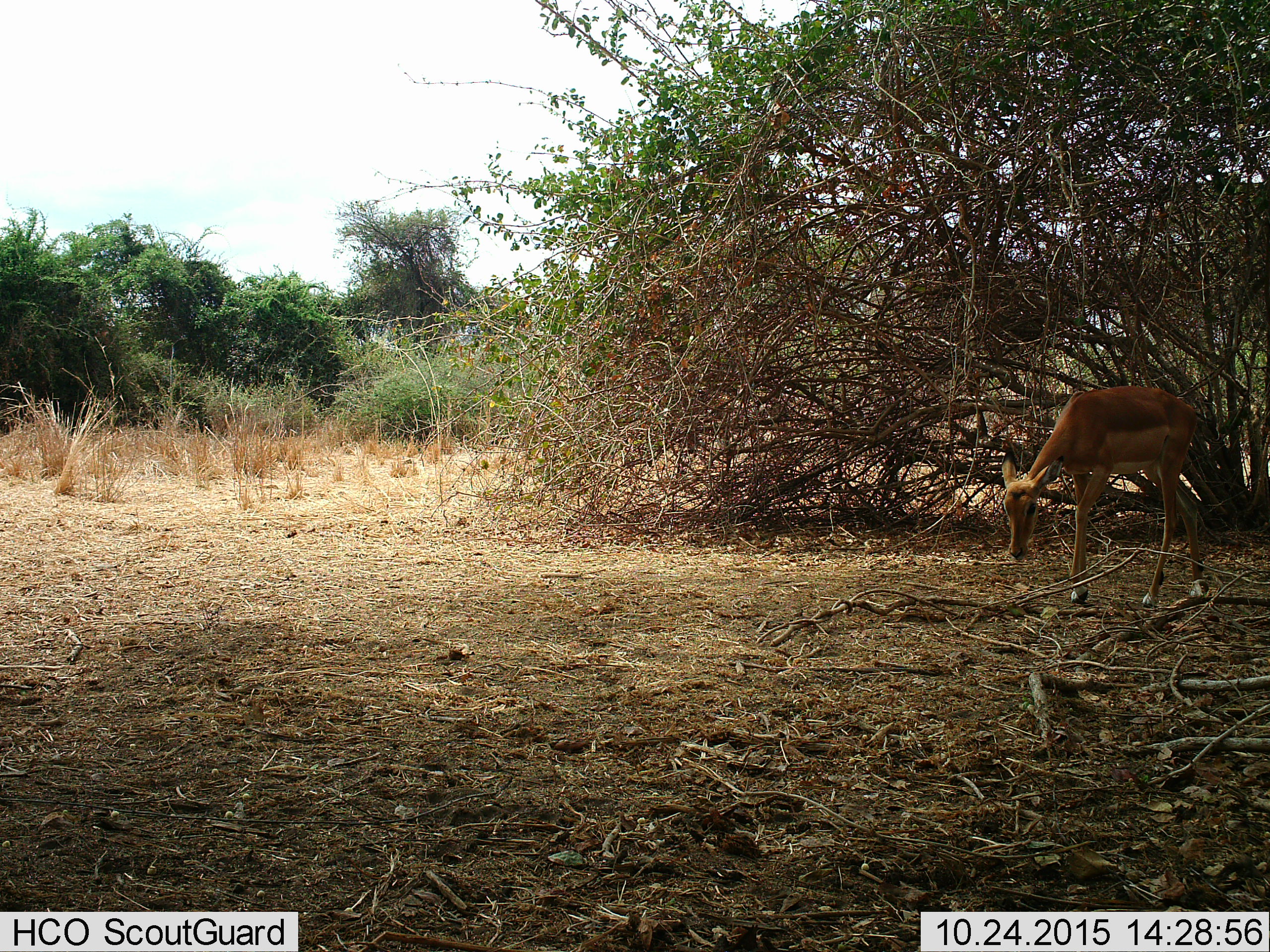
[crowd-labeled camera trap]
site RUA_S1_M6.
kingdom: Animalia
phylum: Chordata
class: Mammalia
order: Artiodactyla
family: Bovidae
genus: Aepyceros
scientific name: Aepyceros melampus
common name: impala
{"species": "impala (Aepyceros melampus)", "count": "1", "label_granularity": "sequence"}